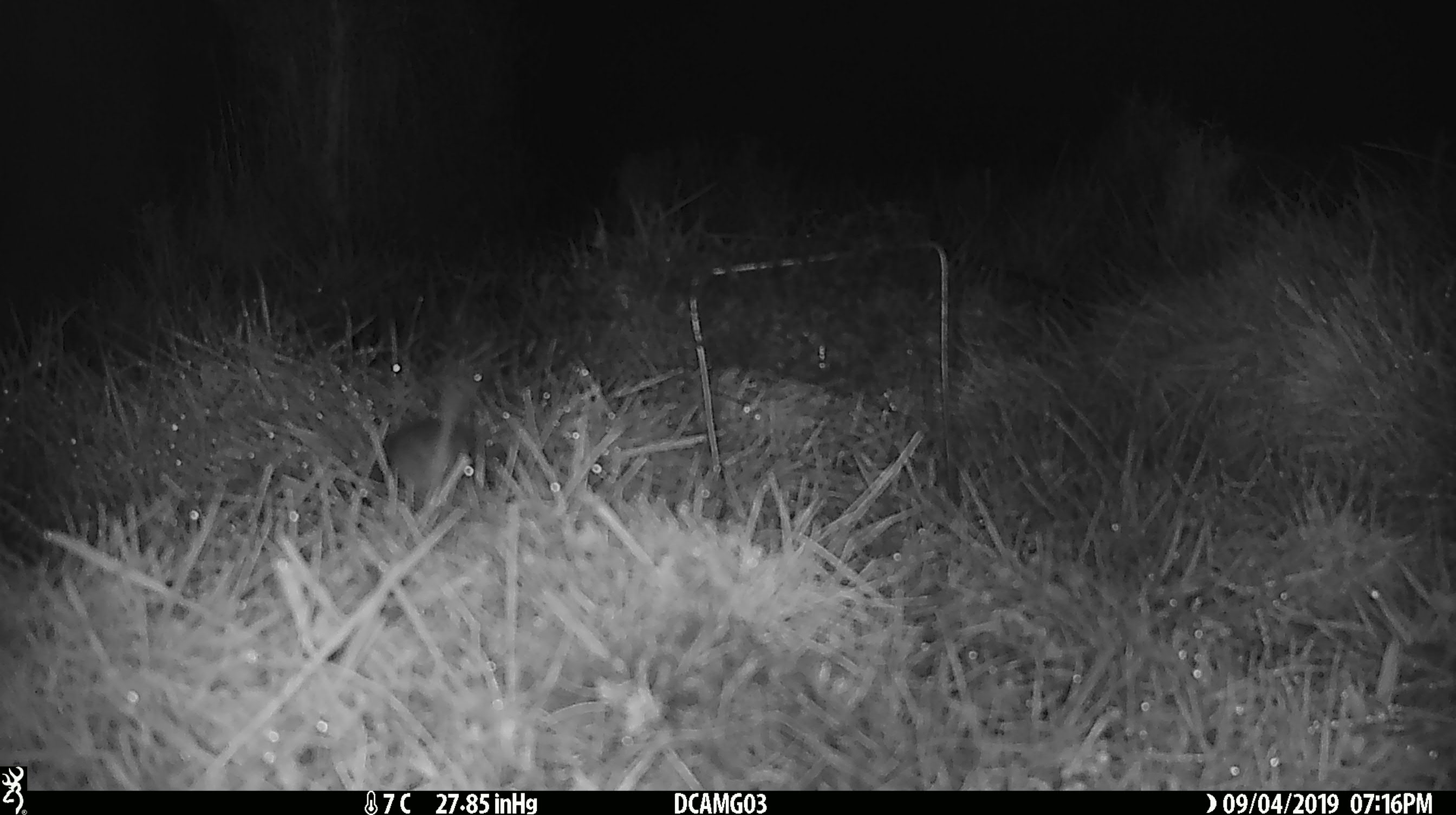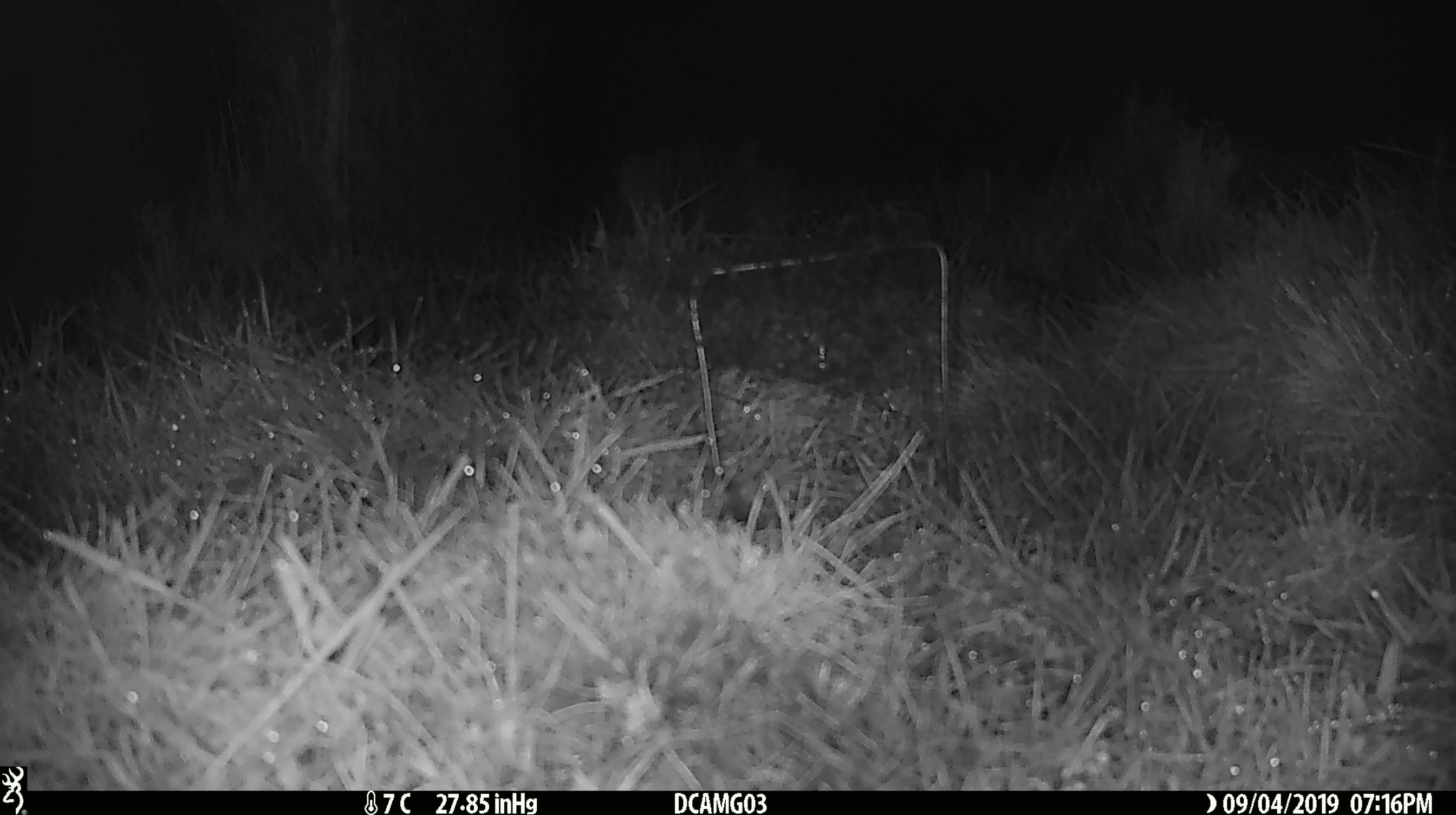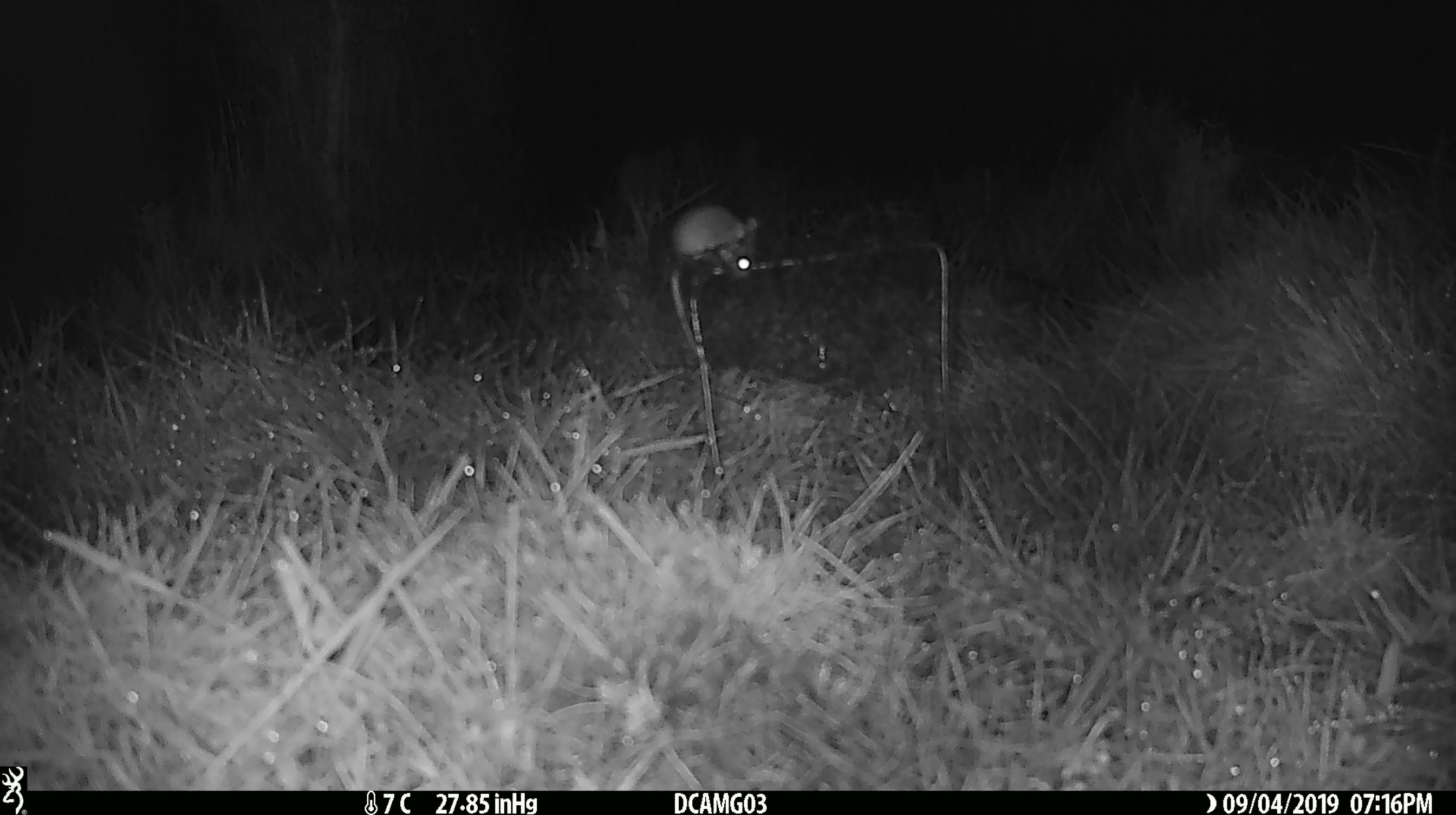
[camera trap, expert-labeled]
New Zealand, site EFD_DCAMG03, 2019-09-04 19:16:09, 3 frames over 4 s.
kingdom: Animalia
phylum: Chordata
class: Mammalia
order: Rodentia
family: Muridae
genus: Mus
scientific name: Mus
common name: mouse